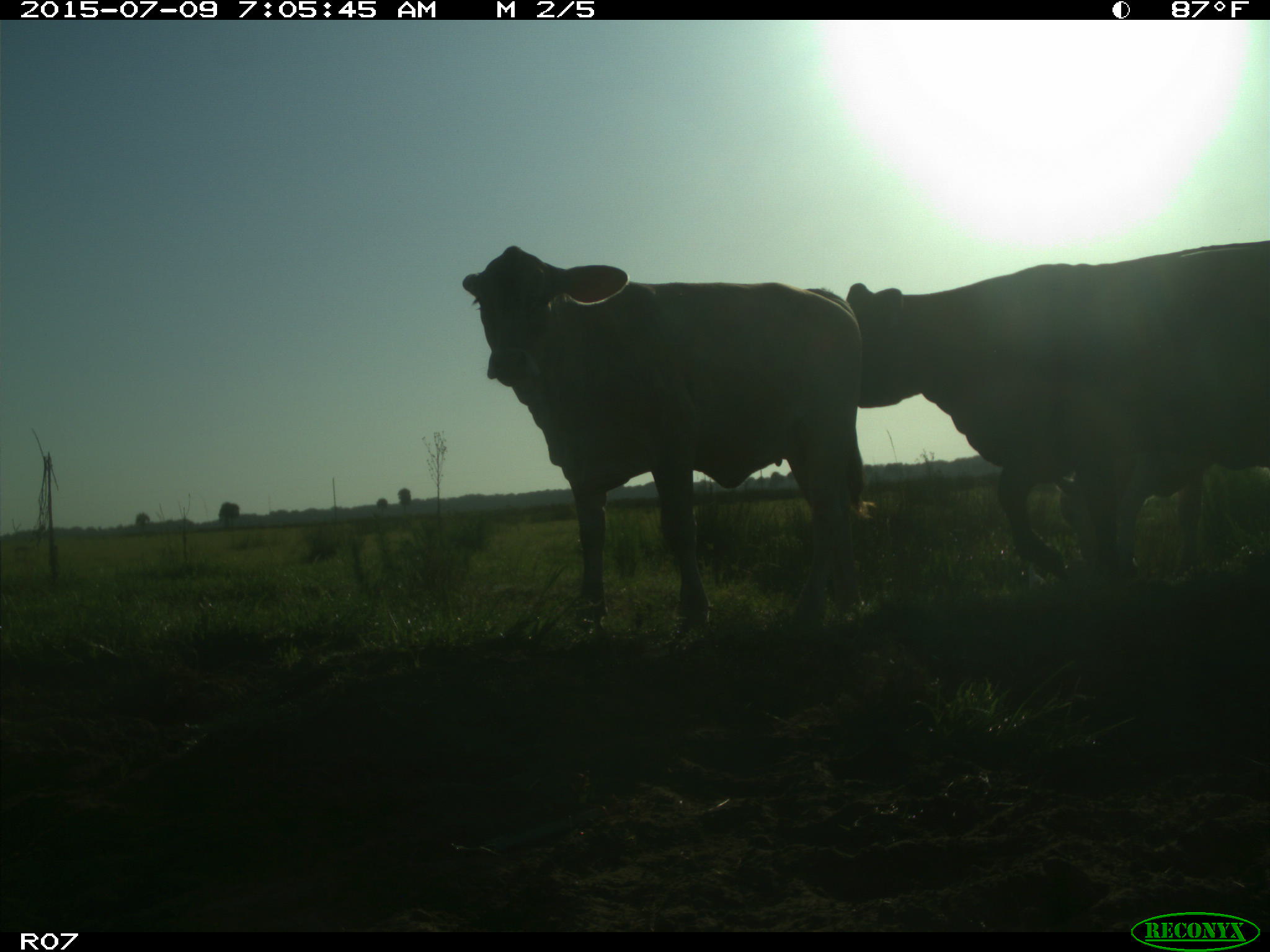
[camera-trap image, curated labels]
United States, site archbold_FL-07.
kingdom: Animalia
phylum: Chordata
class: Mammalia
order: Artiodactyla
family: Bovidae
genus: Bos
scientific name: Bos taurus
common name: domestic cow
Bos taurus (domestic cow).